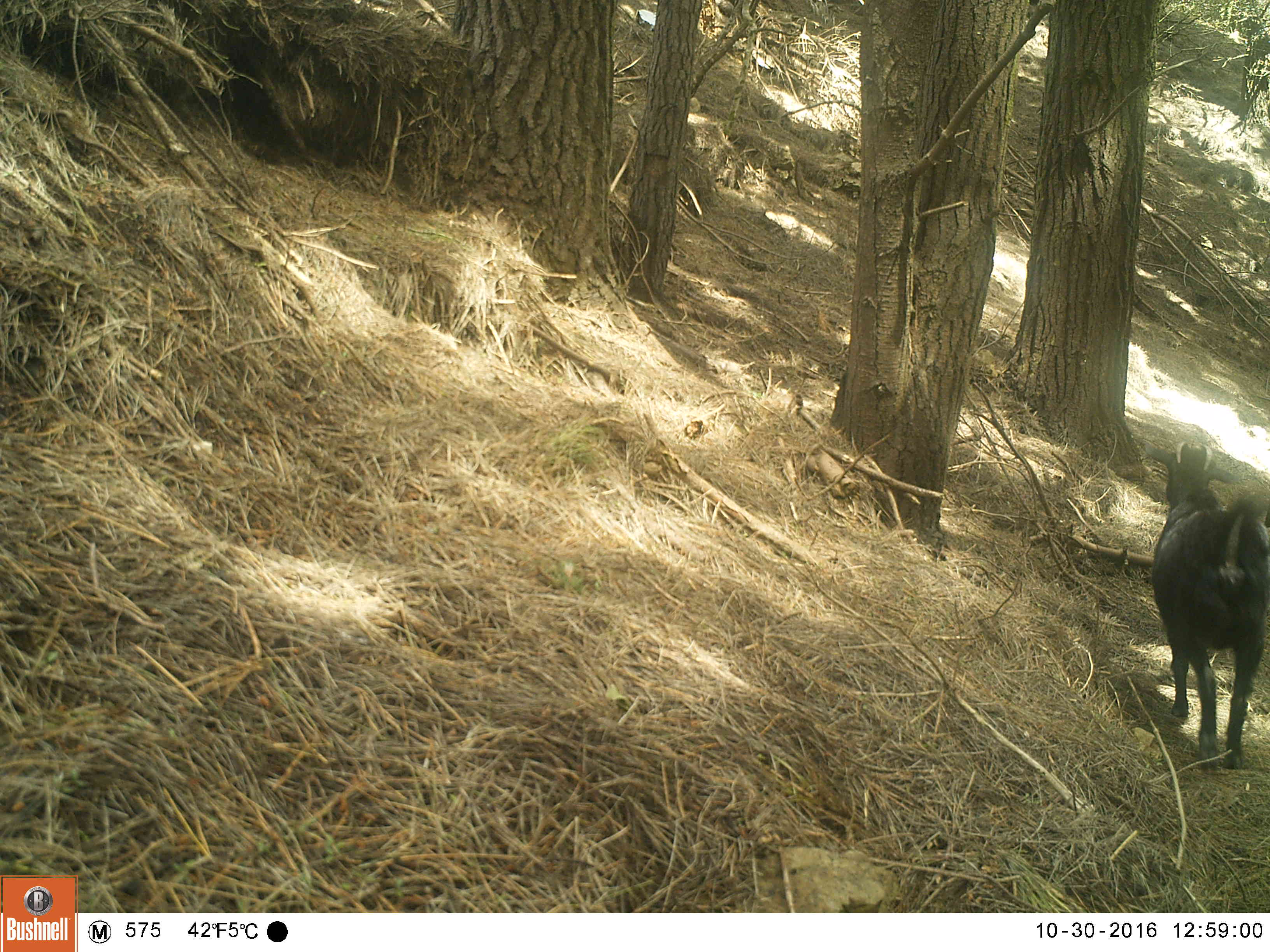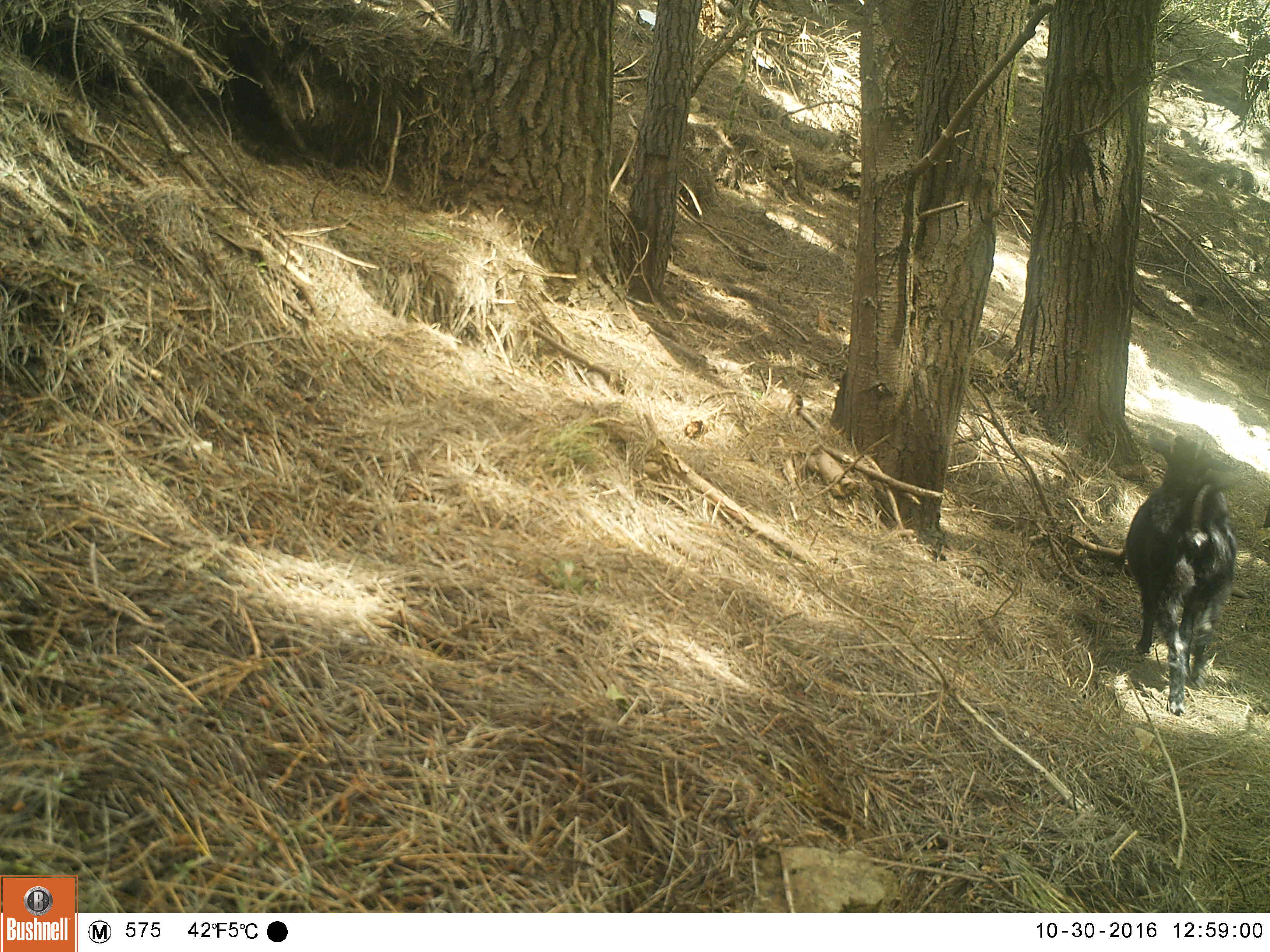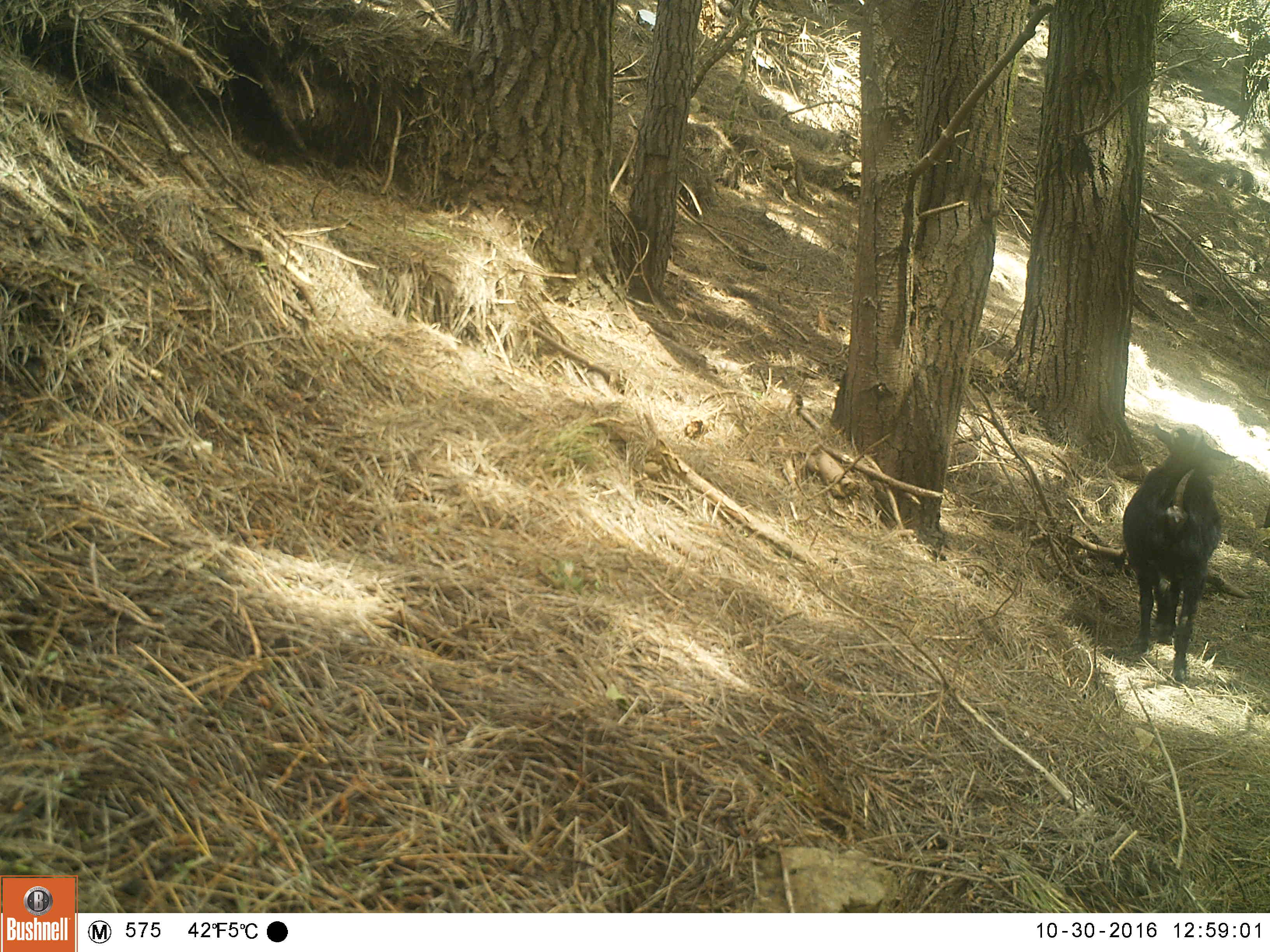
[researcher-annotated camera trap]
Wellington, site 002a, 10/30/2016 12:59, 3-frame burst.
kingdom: Animalia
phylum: Chordata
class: Mammalia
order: Artiodactyla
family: Bovidae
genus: Capra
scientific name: Capra hircus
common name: goat